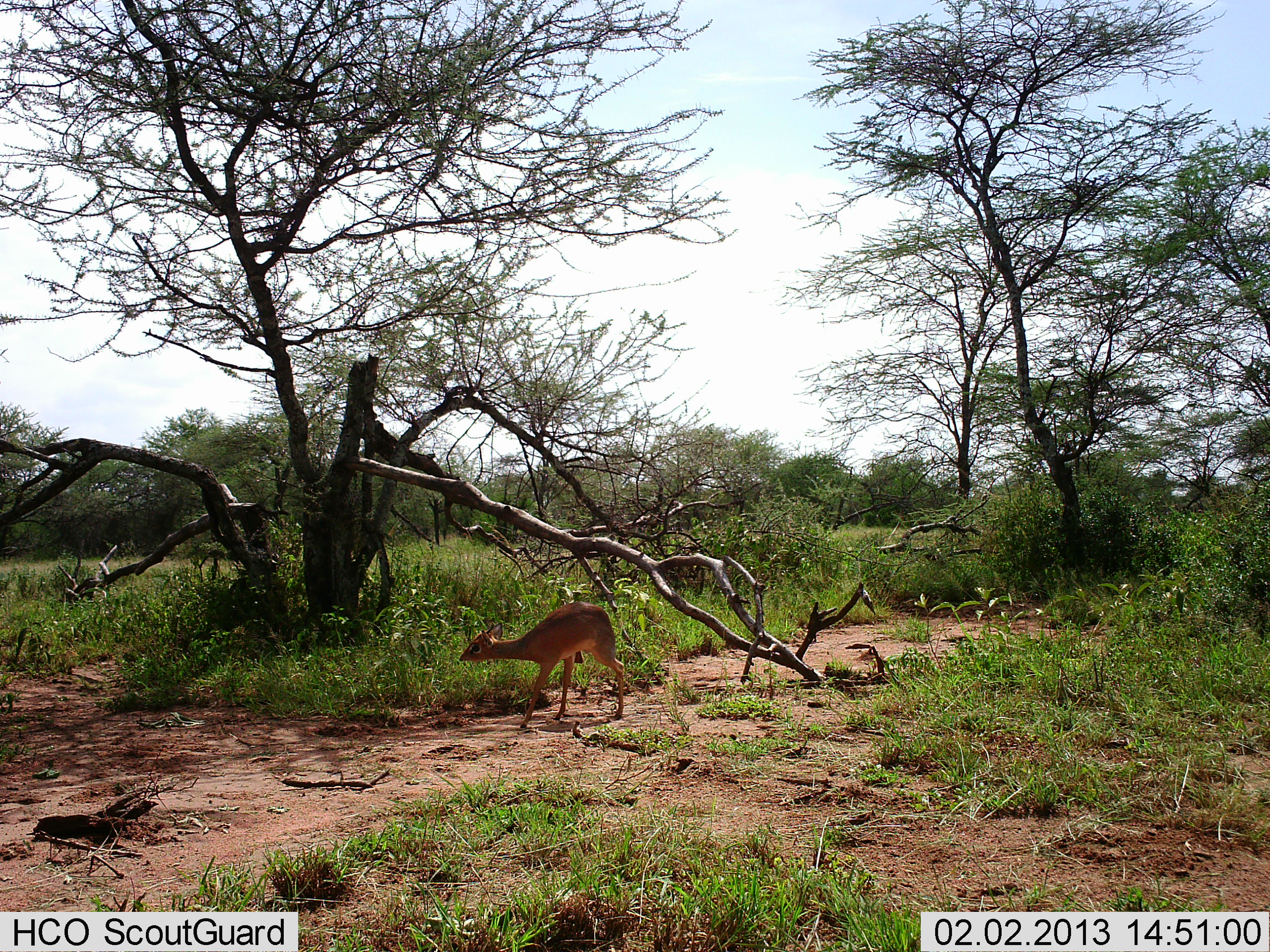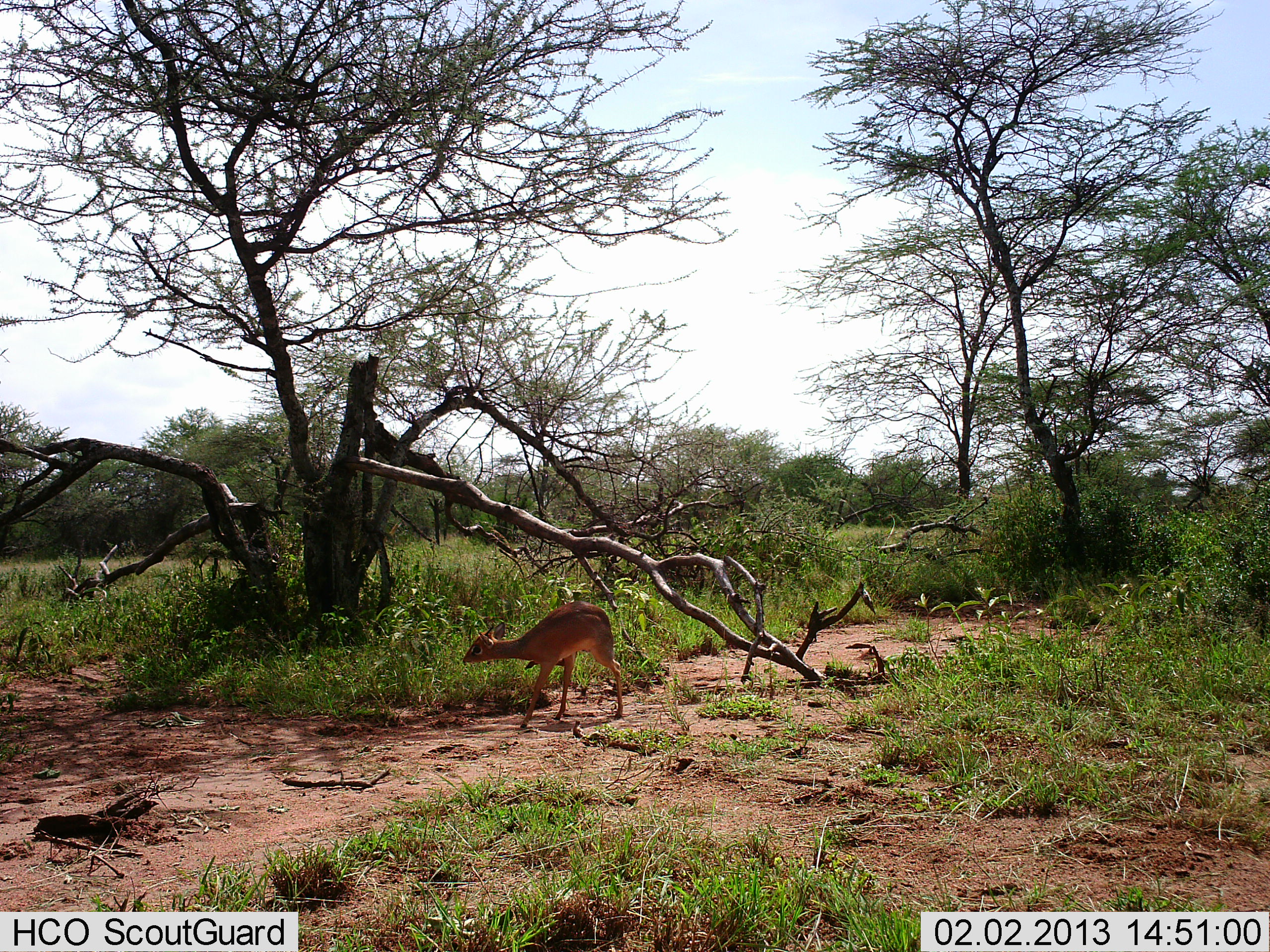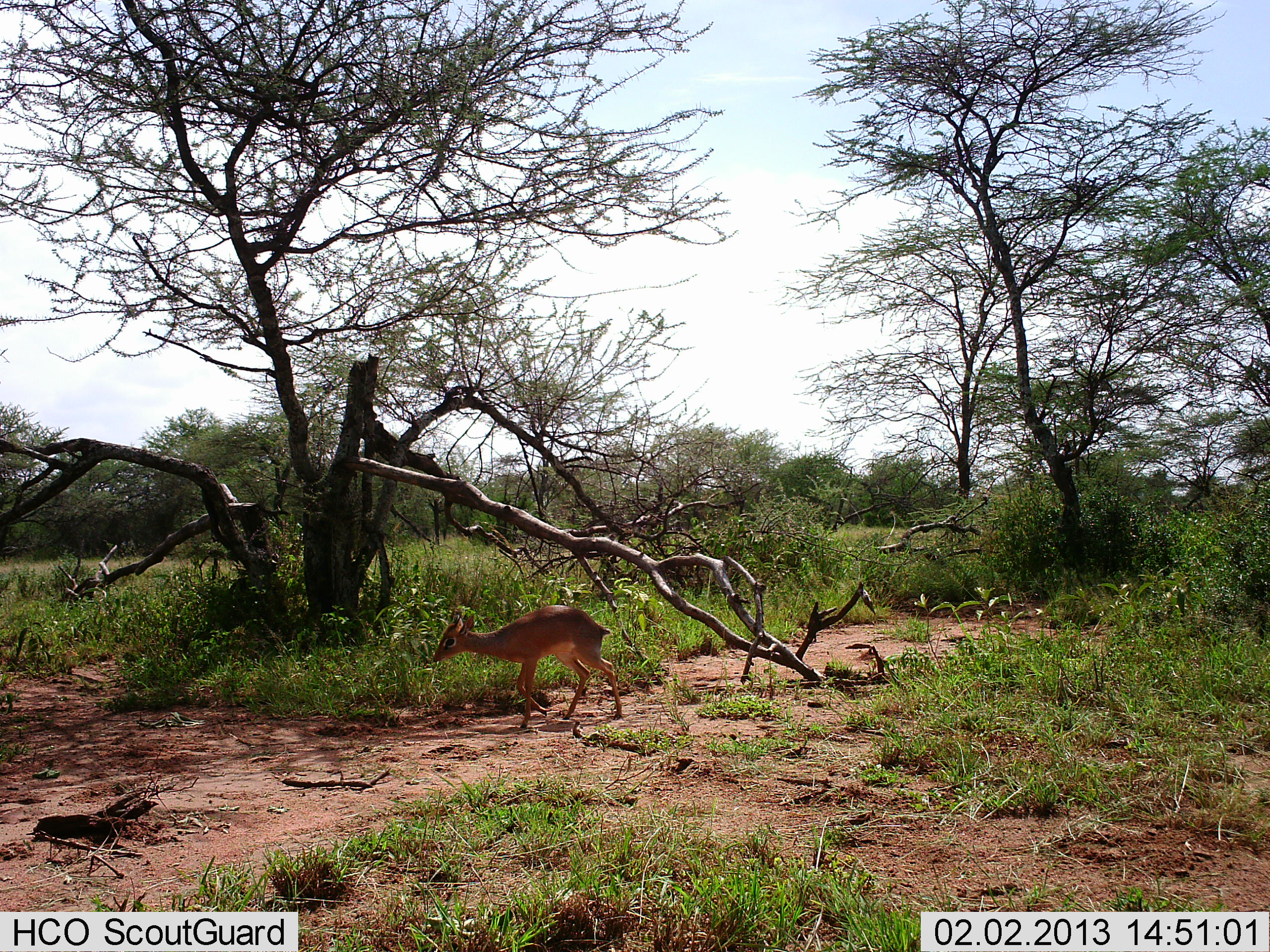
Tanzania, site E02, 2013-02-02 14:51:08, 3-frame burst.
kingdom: Animalia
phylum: Chordata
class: Mammalia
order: Artiodactyla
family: Bovidae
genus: Madoqua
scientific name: Madoqua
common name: dikdik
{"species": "dikdik (Madoqua)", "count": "1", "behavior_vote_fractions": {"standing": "55%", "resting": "0%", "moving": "55%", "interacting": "0%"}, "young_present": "0%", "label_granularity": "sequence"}